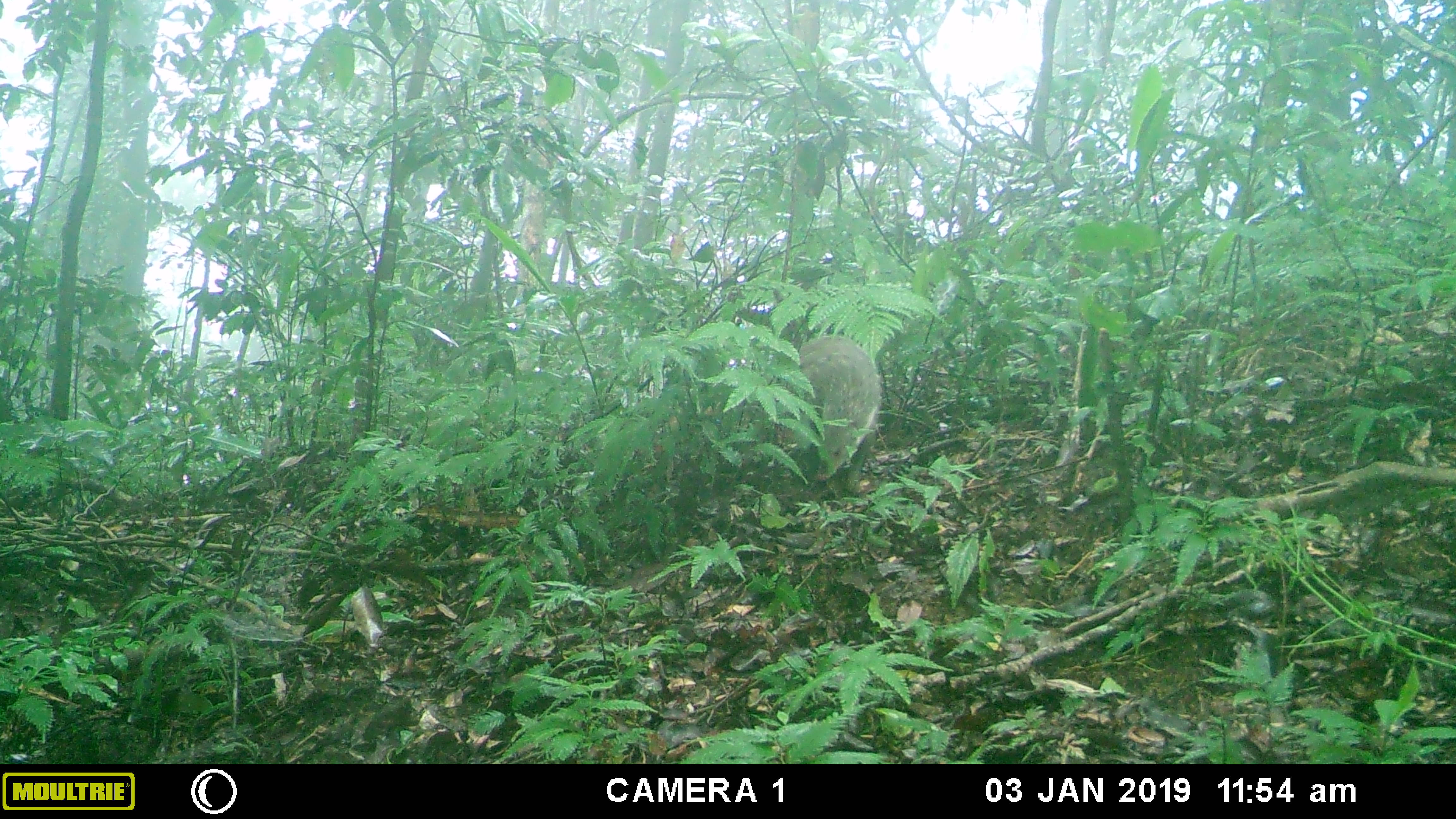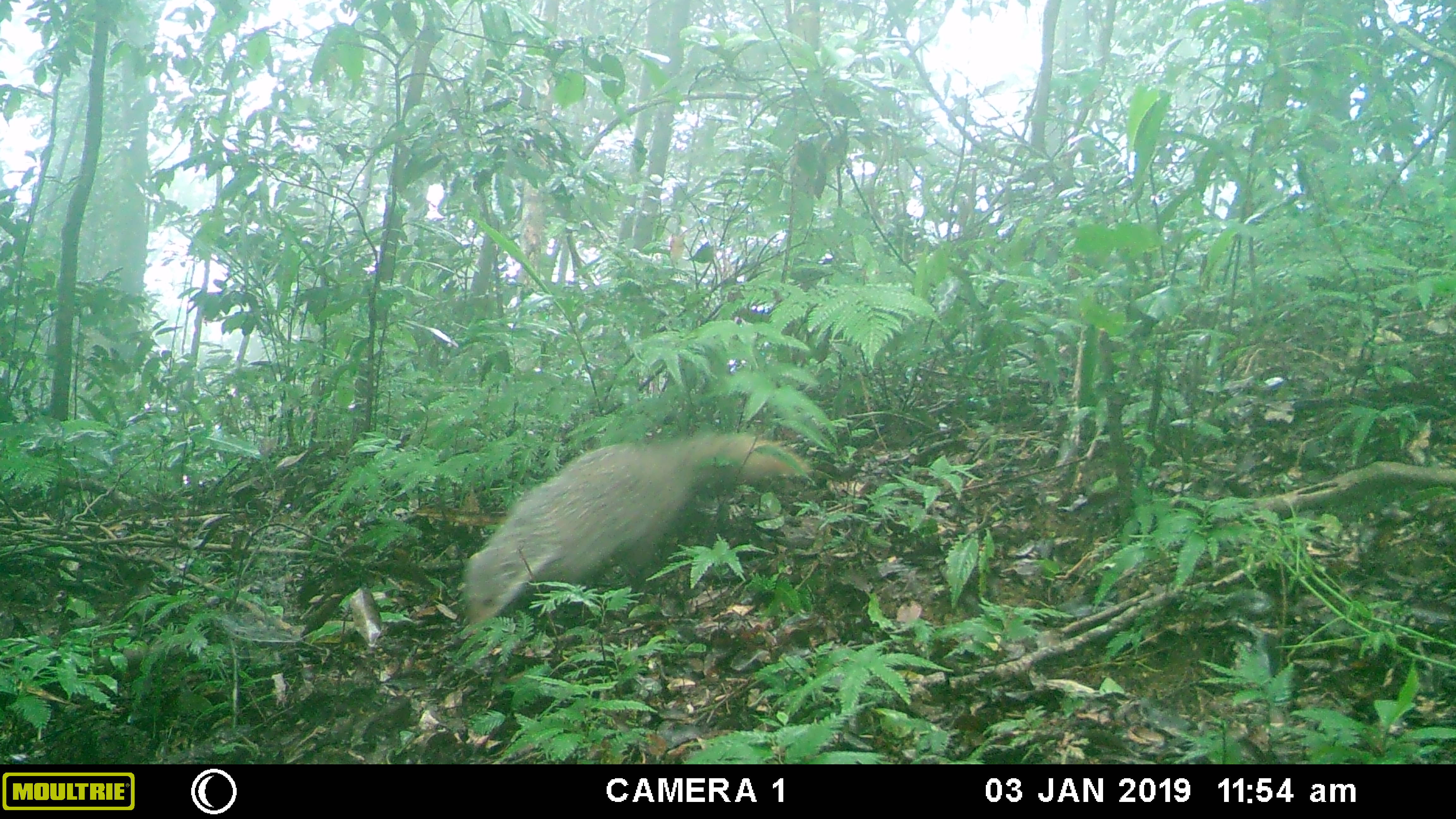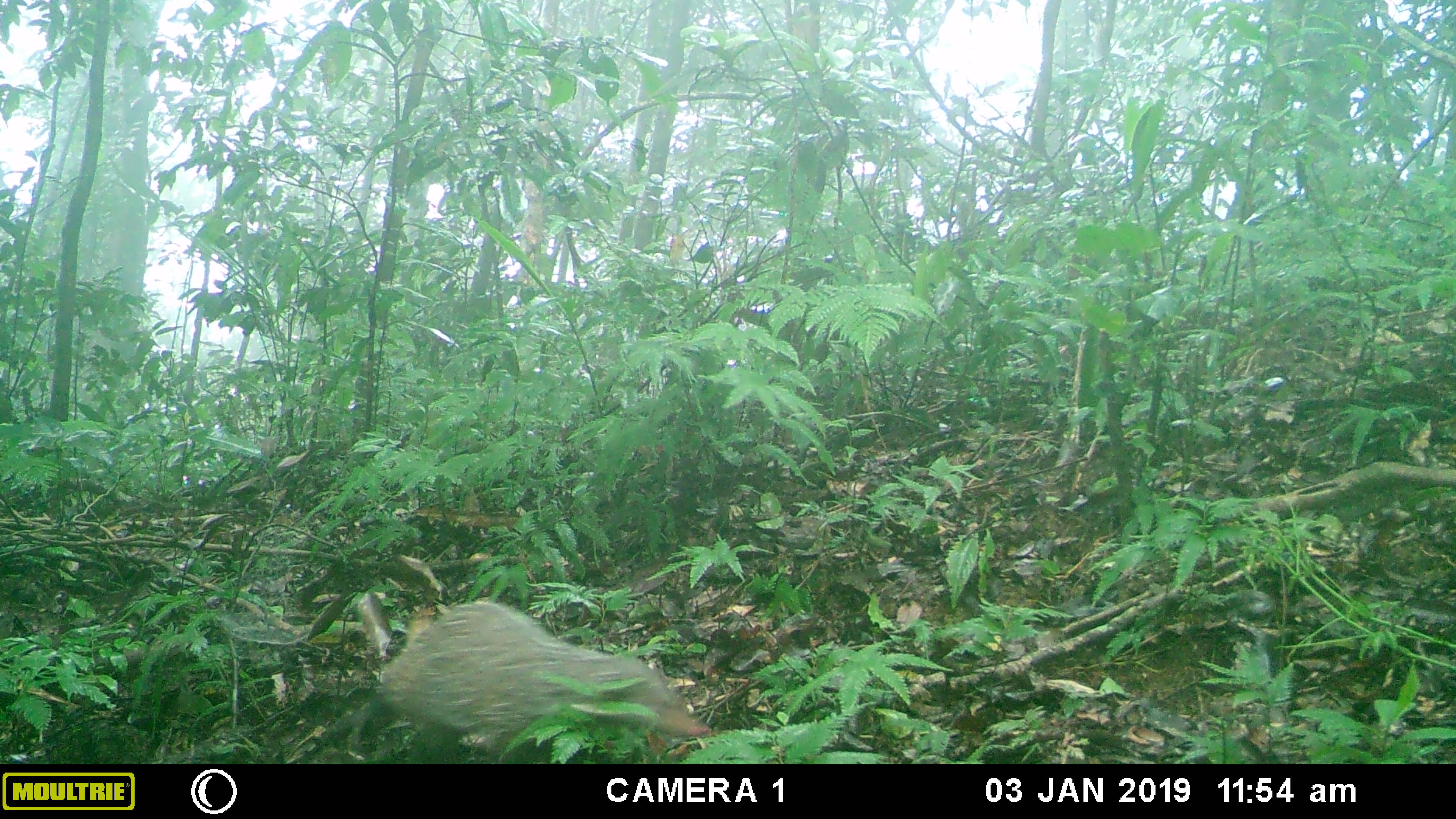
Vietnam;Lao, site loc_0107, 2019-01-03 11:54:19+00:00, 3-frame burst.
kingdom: Animalia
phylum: Chordata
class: Mammalia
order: Carnivora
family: Herpestidae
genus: Urva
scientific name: Urva urva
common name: crab-eating mongoose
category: crab eating mongoose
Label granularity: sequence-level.